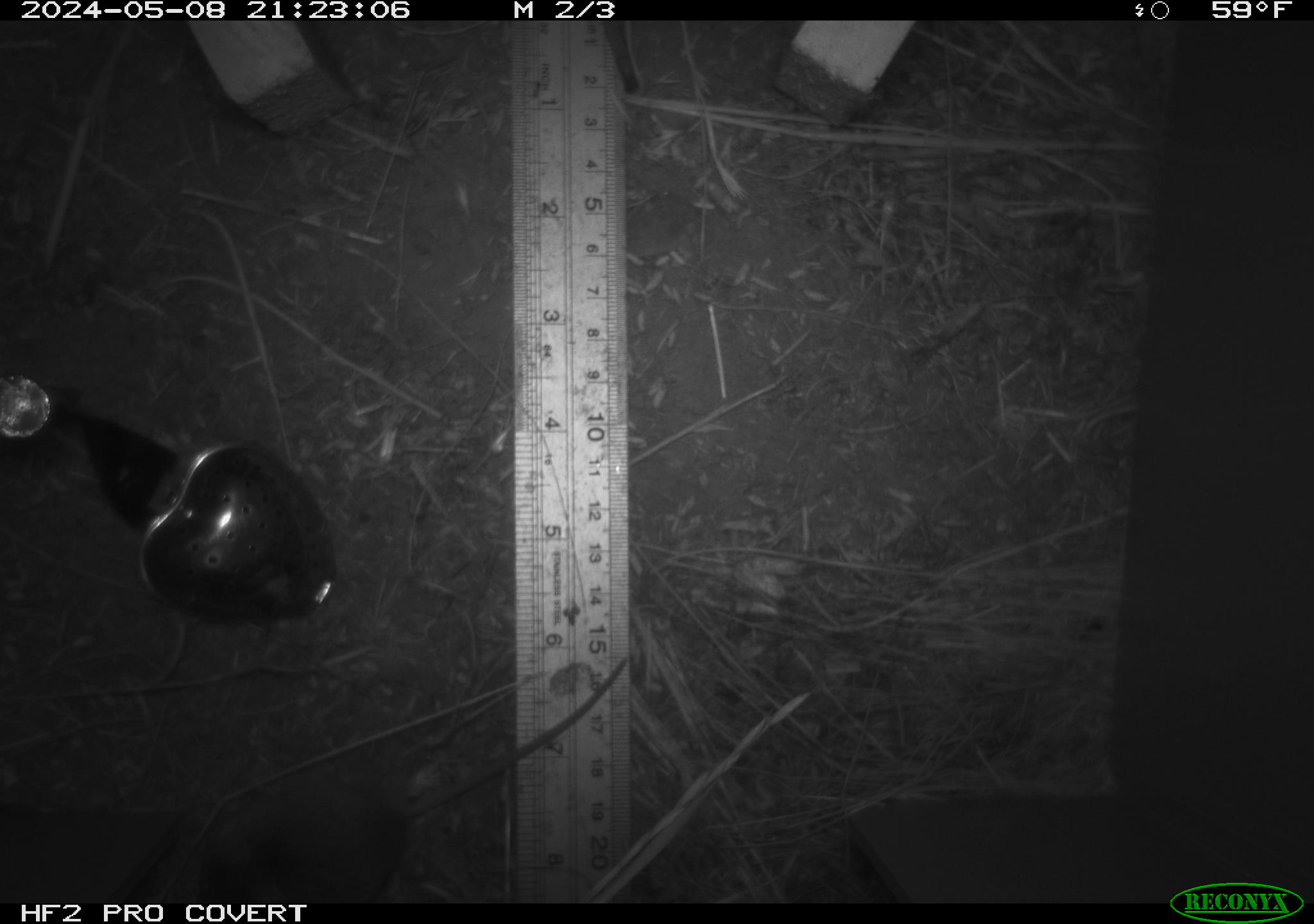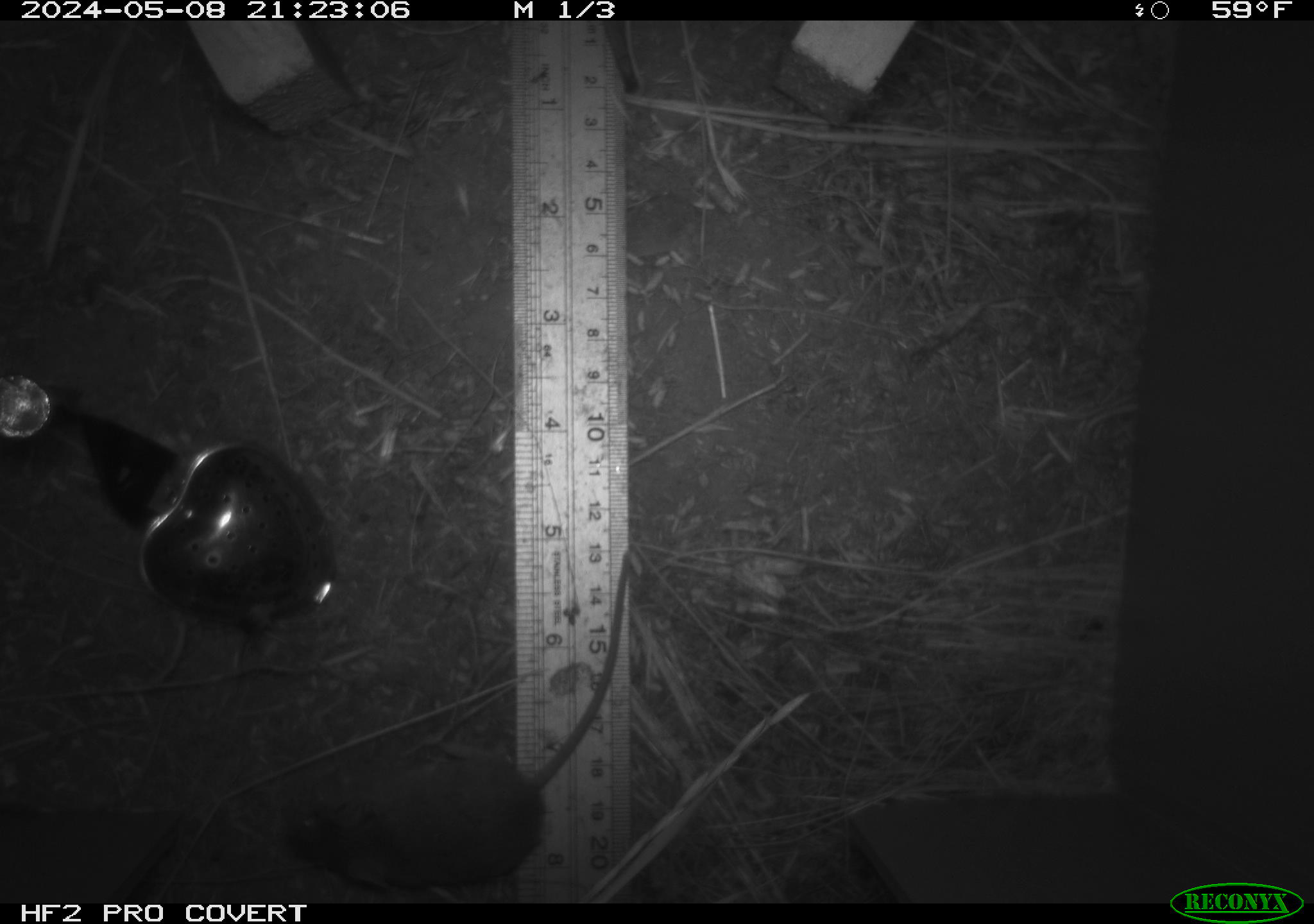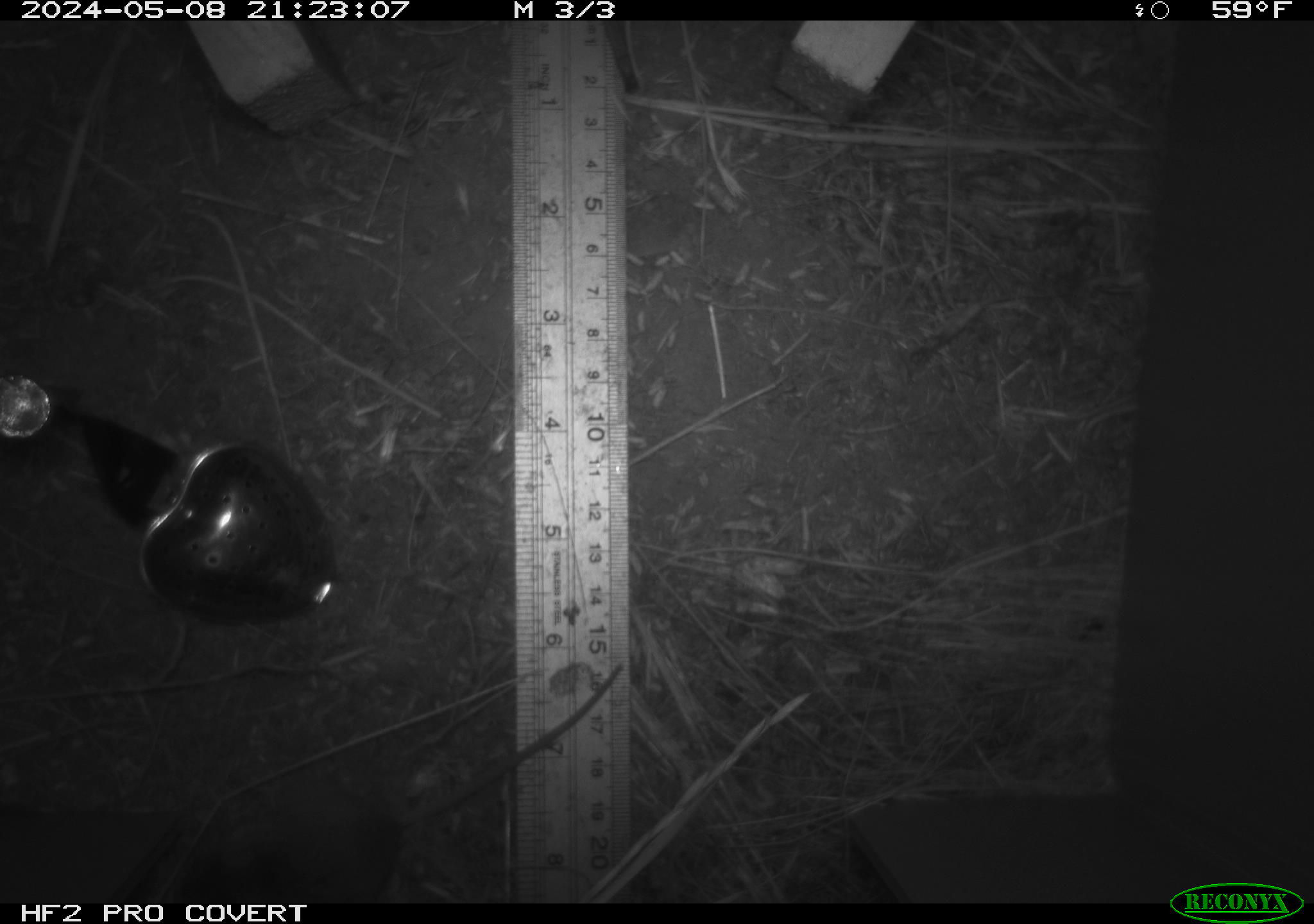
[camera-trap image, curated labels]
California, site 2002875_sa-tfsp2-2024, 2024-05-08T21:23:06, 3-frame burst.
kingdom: Animalia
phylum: Chordata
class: Mammalia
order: Rodentia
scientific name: Rodentia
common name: mouse species